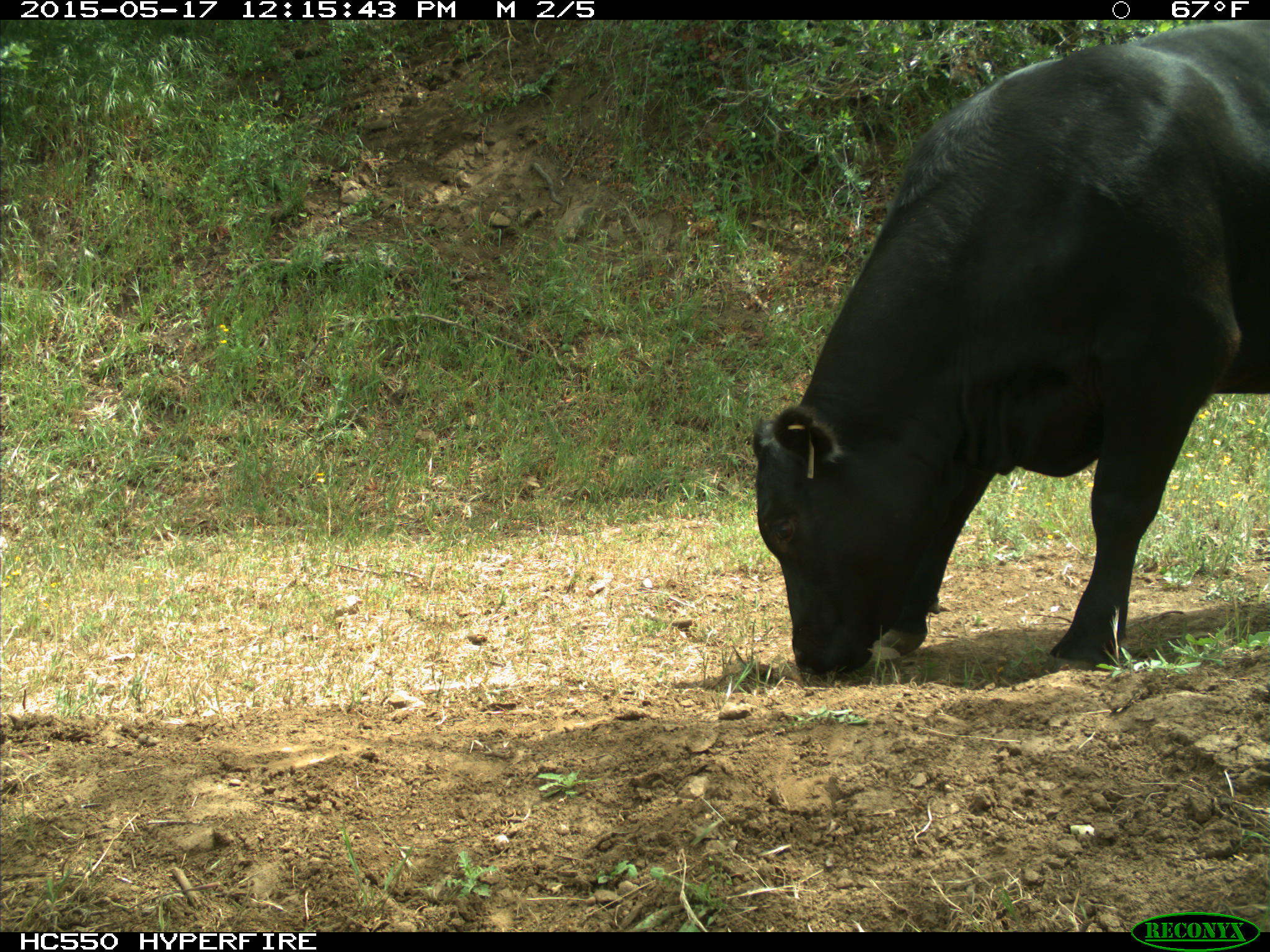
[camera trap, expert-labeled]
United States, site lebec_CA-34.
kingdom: Animalia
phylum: Chordata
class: Mammalia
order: Artiodactyla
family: Bovidae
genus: Bos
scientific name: Bos taurus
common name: domestic cow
Bos taurus (domestic cow).